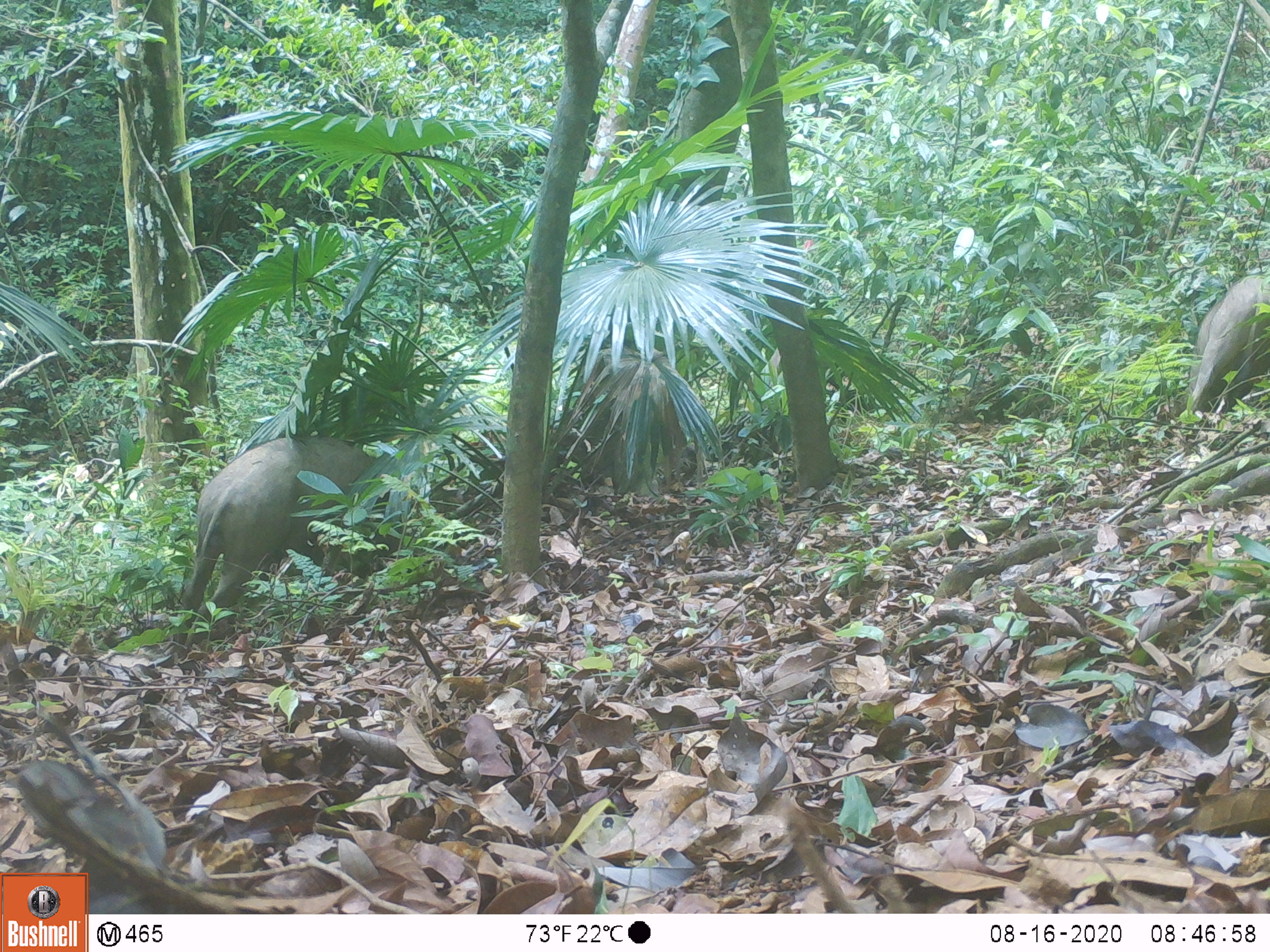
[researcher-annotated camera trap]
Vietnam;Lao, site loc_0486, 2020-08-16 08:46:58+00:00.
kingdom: Animalia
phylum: Chordata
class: Mammalia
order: Artiodactyla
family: Suidae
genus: Sus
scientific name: Sus scrofa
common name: eurasian wild pig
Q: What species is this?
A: Eurasian wild pig (Sus scrofa).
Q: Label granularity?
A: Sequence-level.